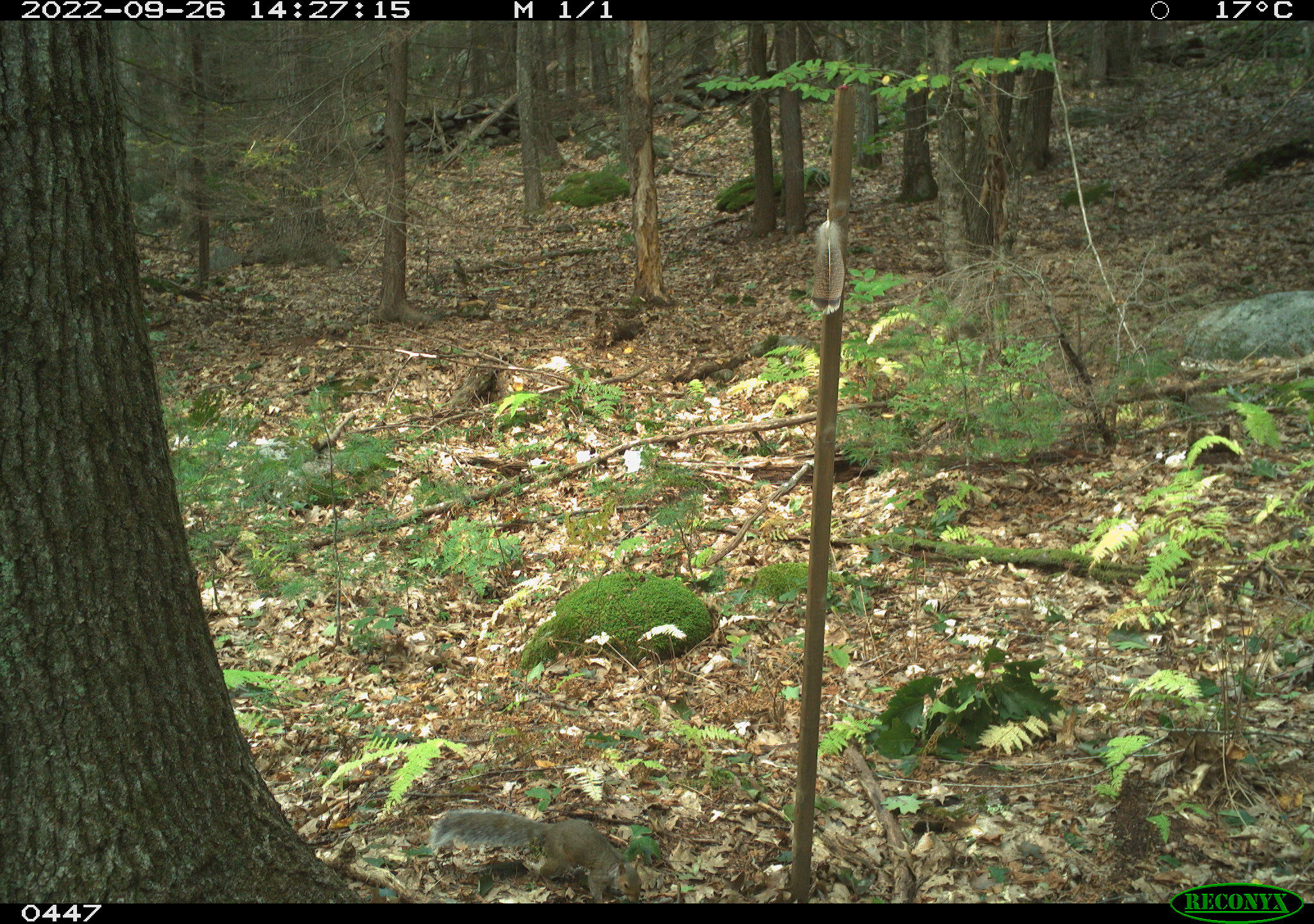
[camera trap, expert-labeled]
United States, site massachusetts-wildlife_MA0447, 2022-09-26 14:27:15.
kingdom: Animalia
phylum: Chordata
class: Mammalia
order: Rodentia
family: Sciuridae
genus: Sciurus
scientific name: Sciurus carolinensis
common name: gray squirrel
Gray squirrel (Sciurus carolinensis).